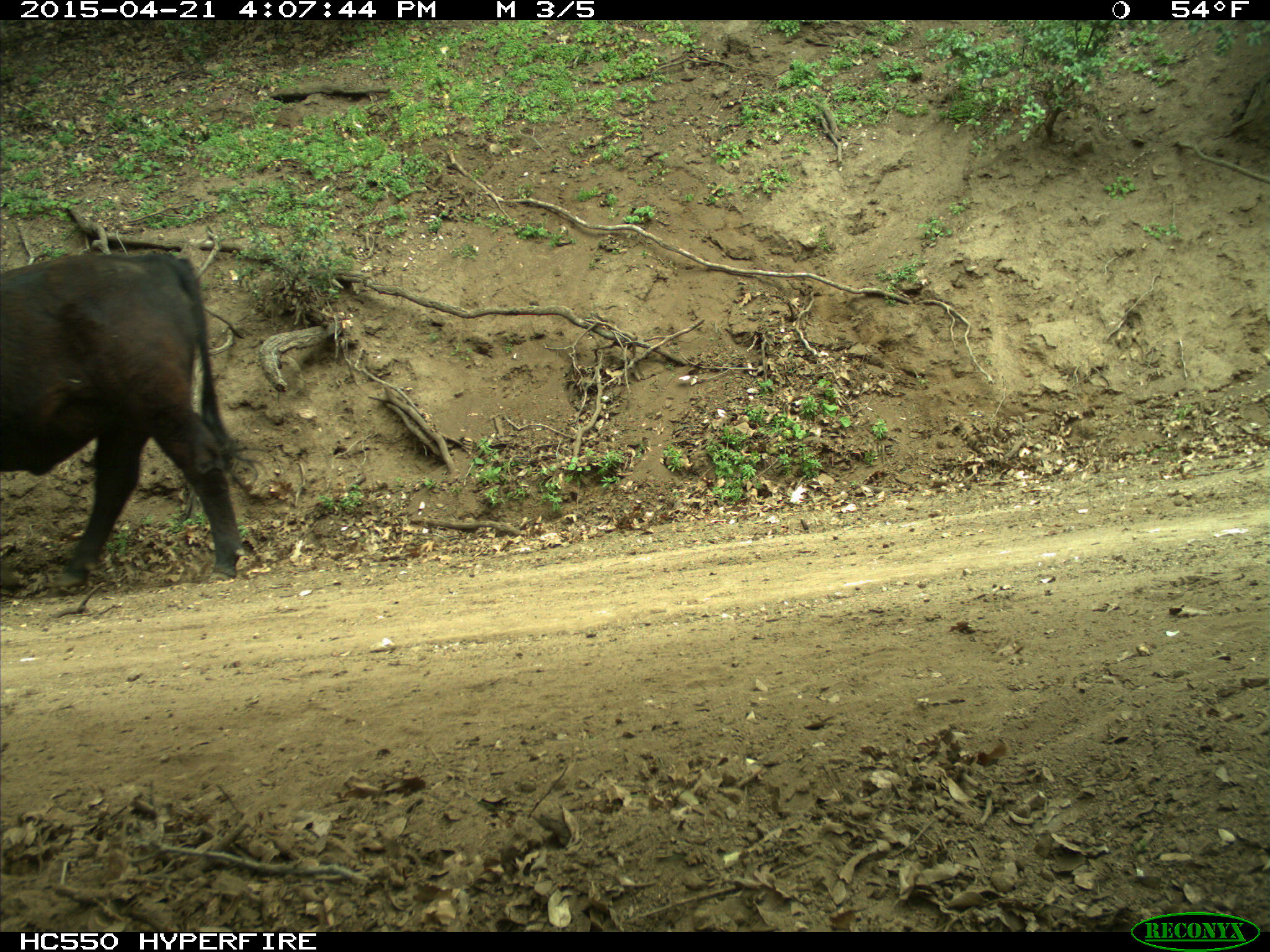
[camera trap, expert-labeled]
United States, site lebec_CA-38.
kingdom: Animalia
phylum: Chordata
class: Mammalia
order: Artiodactyla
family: Bovidae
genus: Bos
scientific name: Bos taurus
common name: domestic cow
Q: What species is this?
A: Bos taurus (domestic cow).